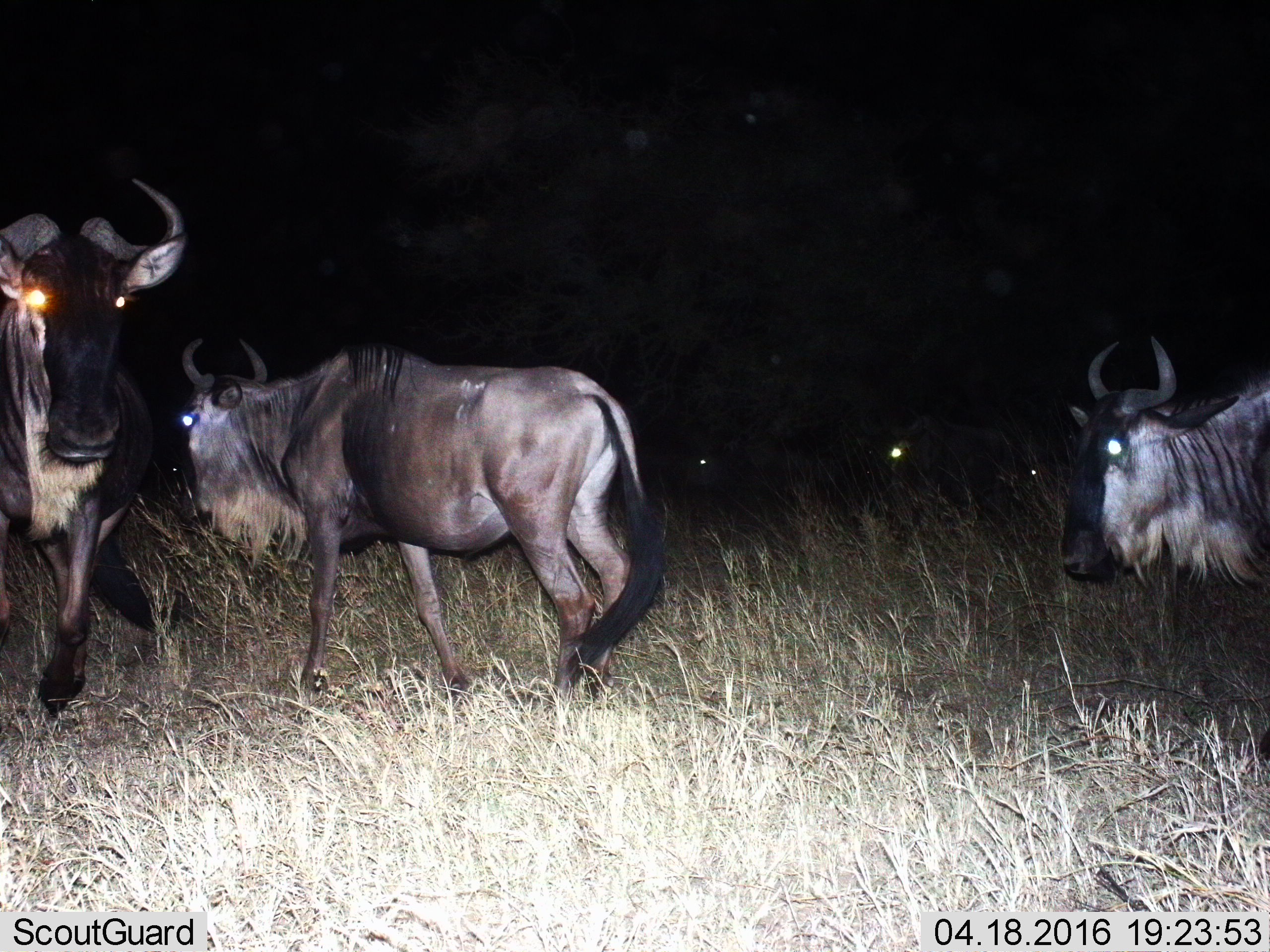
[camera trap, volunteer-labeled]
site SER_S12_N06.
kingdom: Animalia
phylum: Chordata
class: Mammalia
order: Artiodactyla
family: Bovidae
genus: Connochaetes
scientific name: Connochaetes taurinus taurinus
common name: blue wildebeest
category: wildebeestblue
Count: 5.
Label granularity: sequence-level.